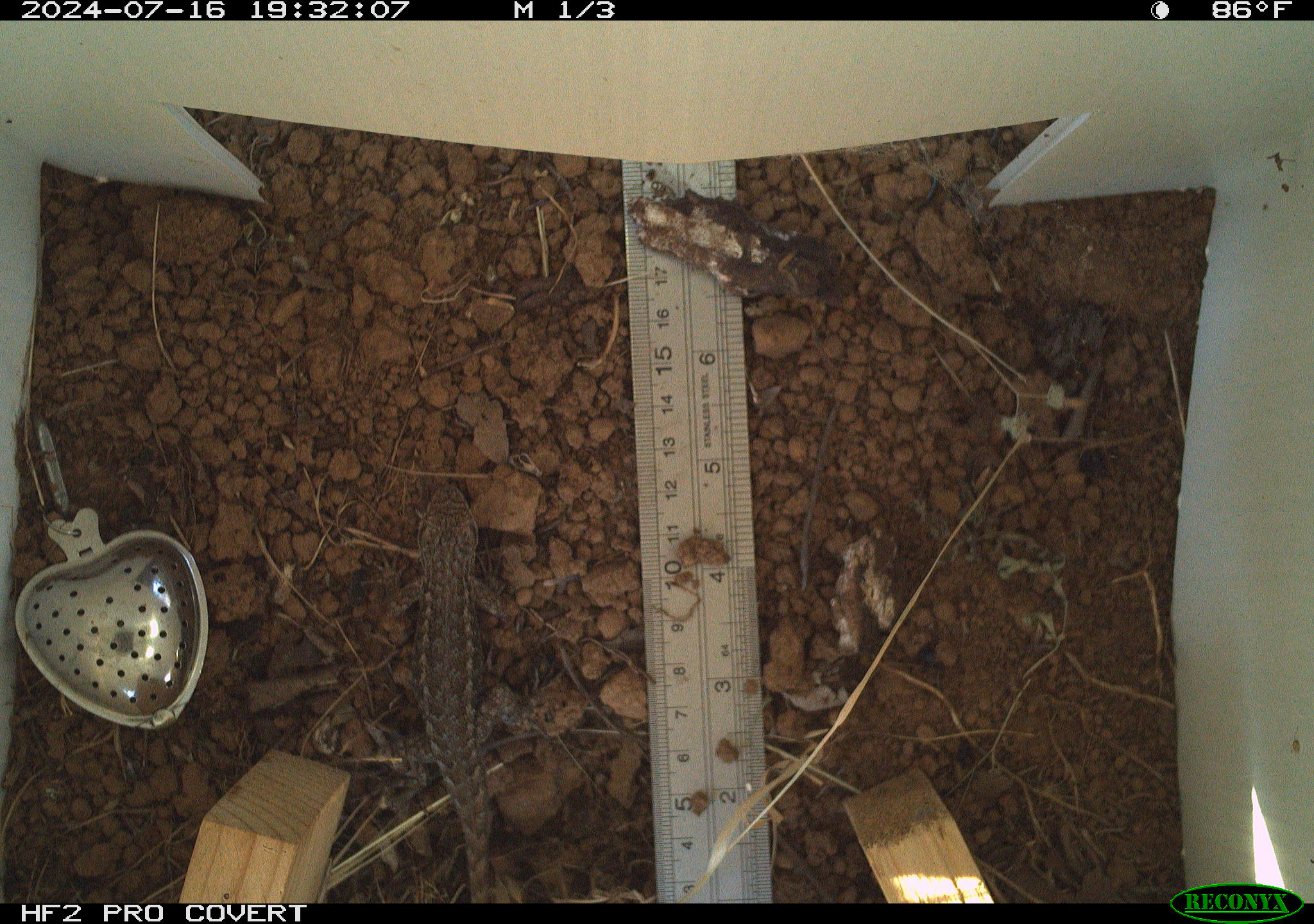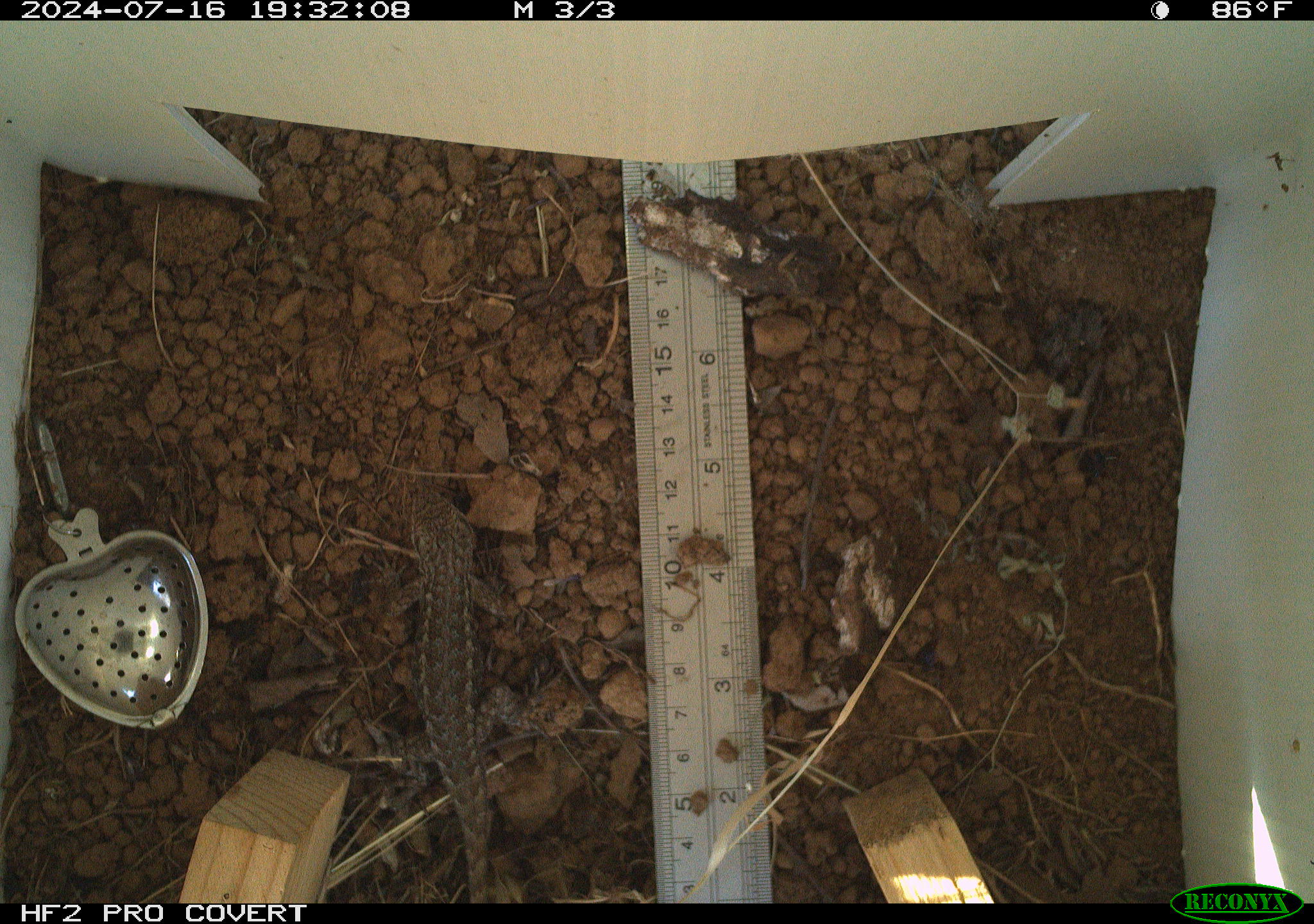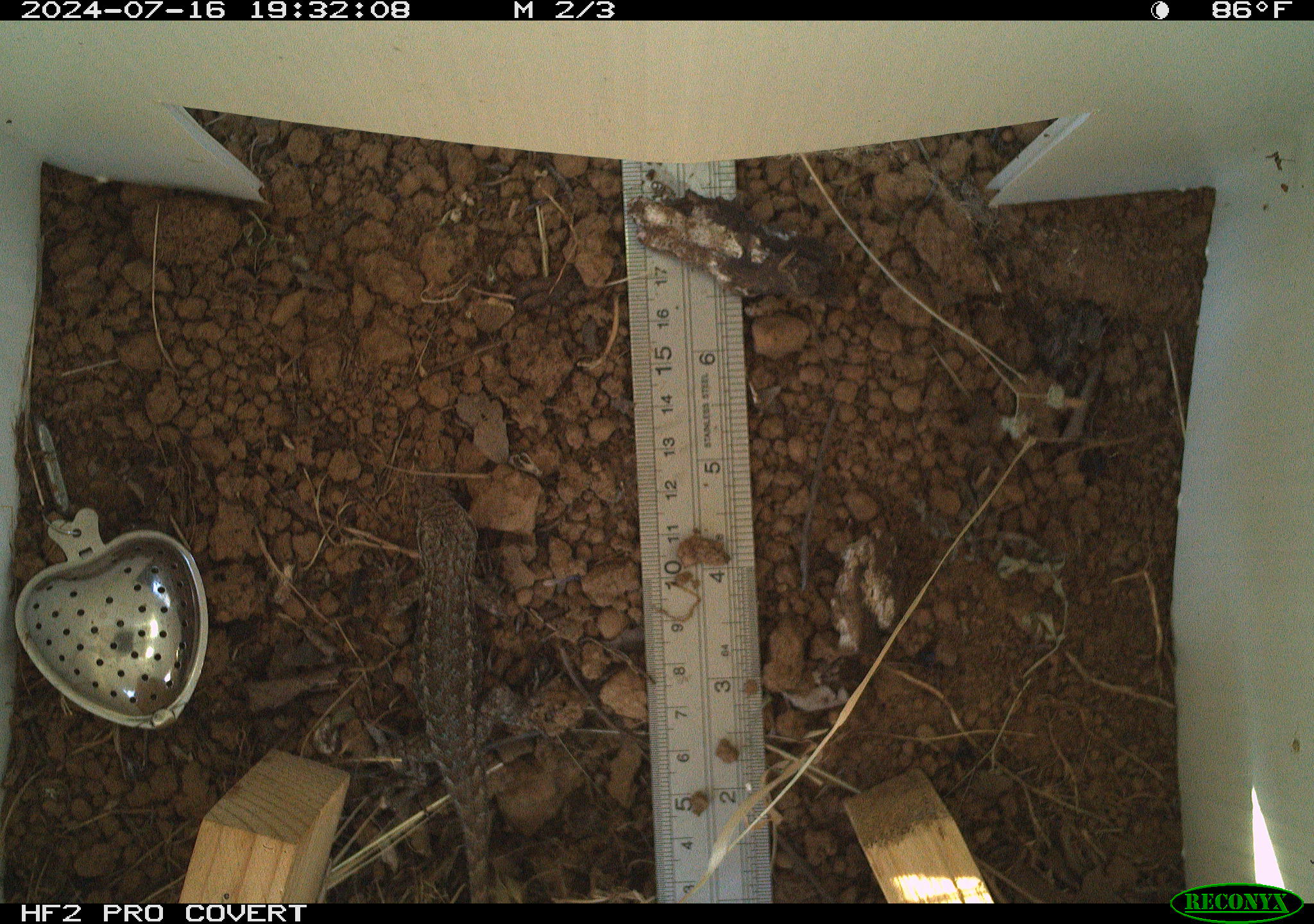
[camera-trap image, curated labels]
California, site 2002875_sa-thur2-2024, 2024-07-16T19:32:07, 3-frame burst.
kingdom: Animalia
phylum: Chordata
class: Reptilia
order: Squamata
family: Phrynosomatidae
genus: Sceloporus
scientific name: Sceloporus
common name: spiny lizards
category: sceloporus species